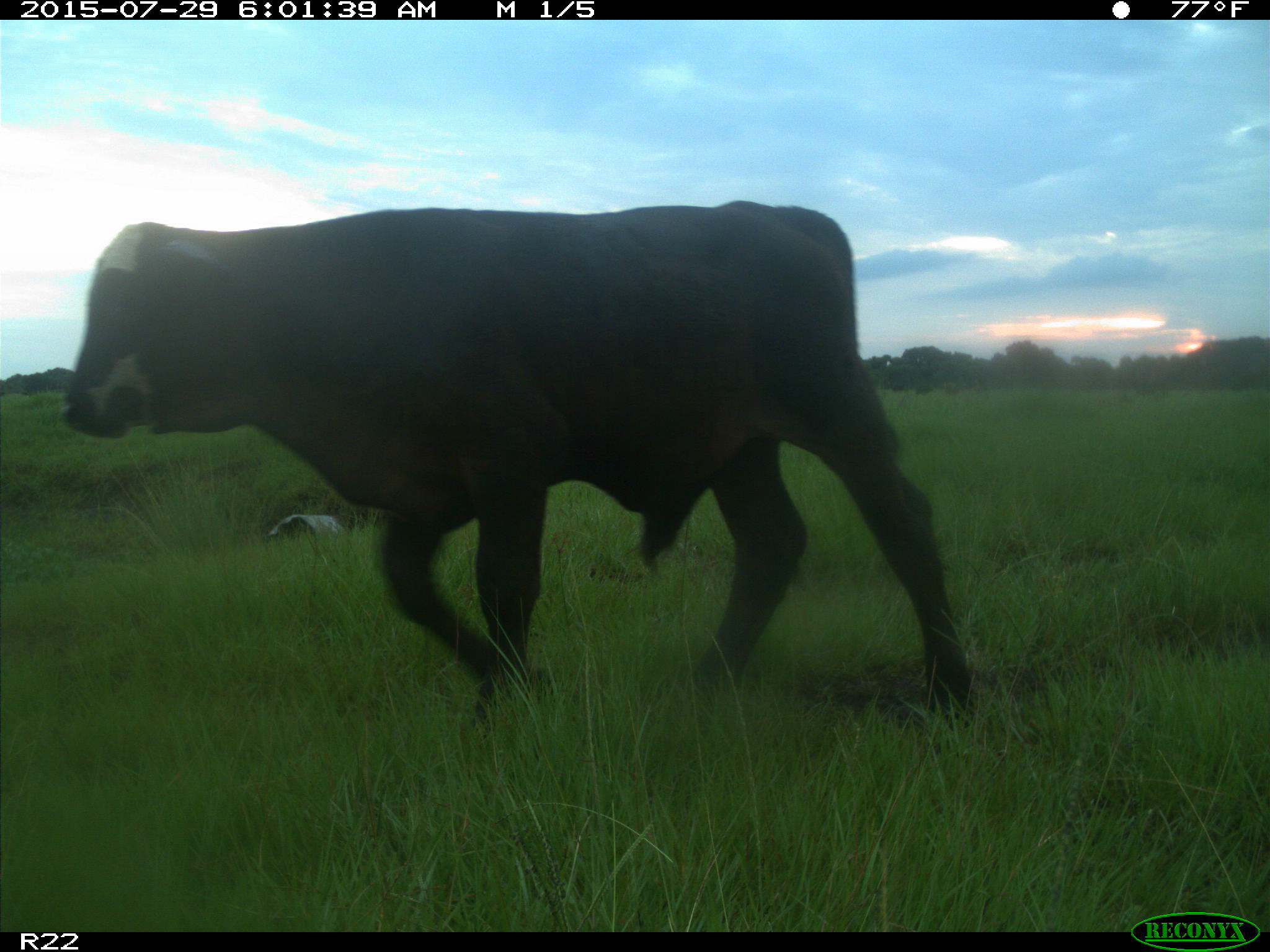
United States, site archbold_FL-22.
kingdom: Animalia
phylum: Chordata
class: Mammalia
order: Artiodactyla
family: Bovidae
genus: Bos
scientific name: Bos taurus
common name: domestic cow